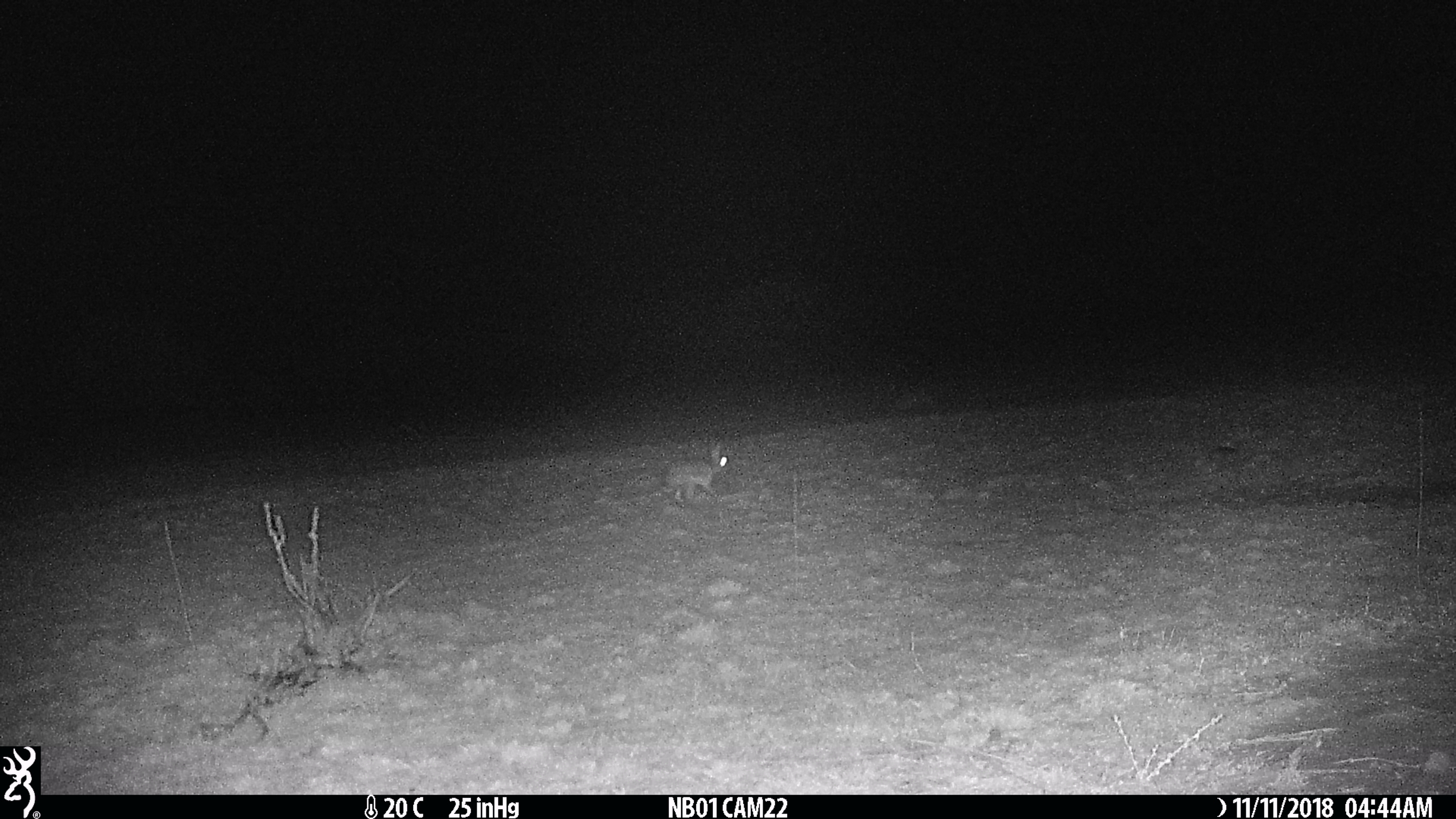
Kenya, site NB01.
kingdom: Animalia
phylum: Chordata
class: Mammalia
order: Lagomorpha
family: Leporidae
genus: Lepus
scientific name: Lepus capensis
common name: cape hare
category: hare